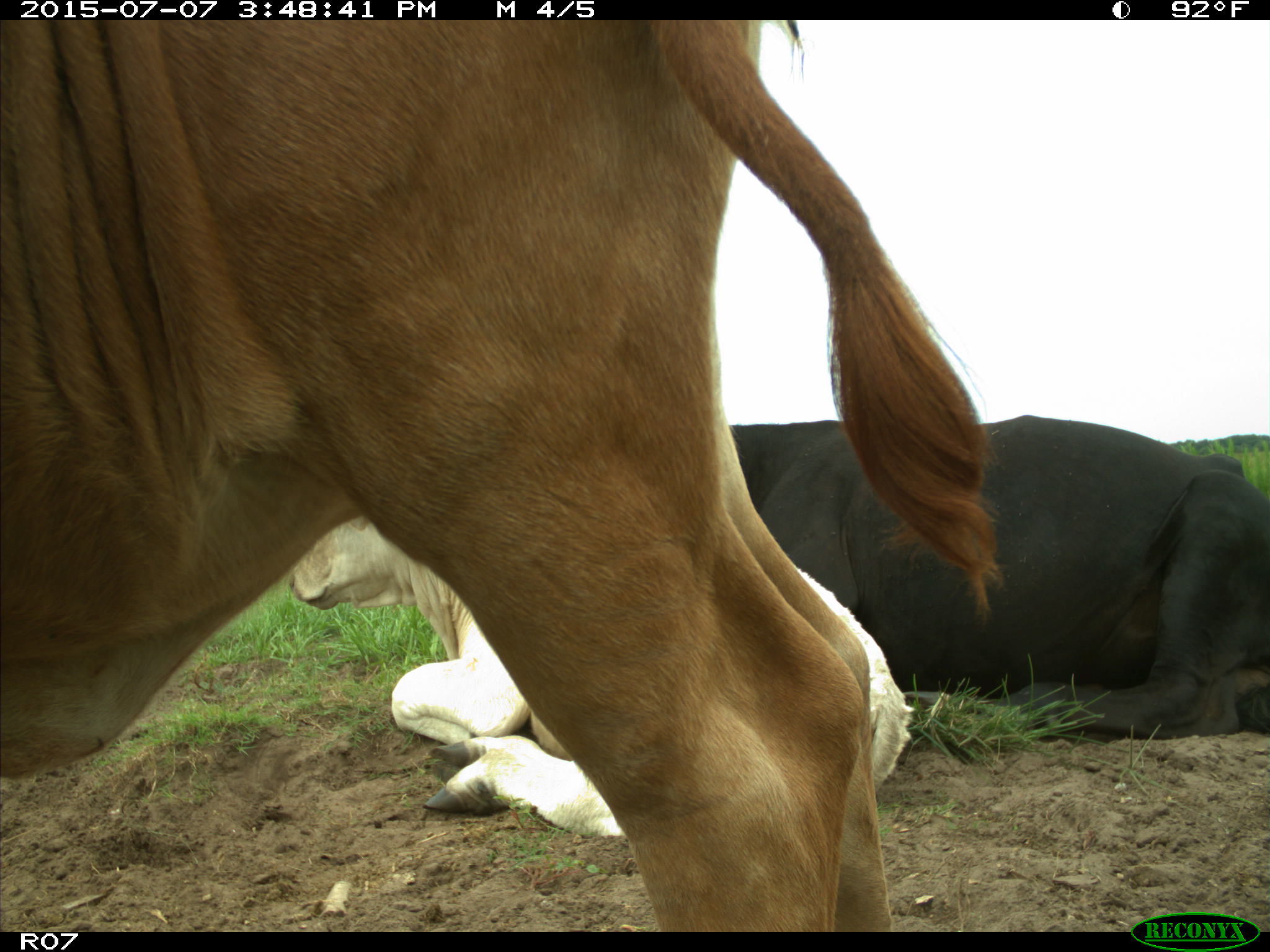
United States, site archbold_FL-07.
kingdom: Animalia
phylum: Chordata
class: Mammalia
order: Artiodactyla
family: Bovidae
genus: Bos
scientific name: Bos taurus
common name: domestic cow